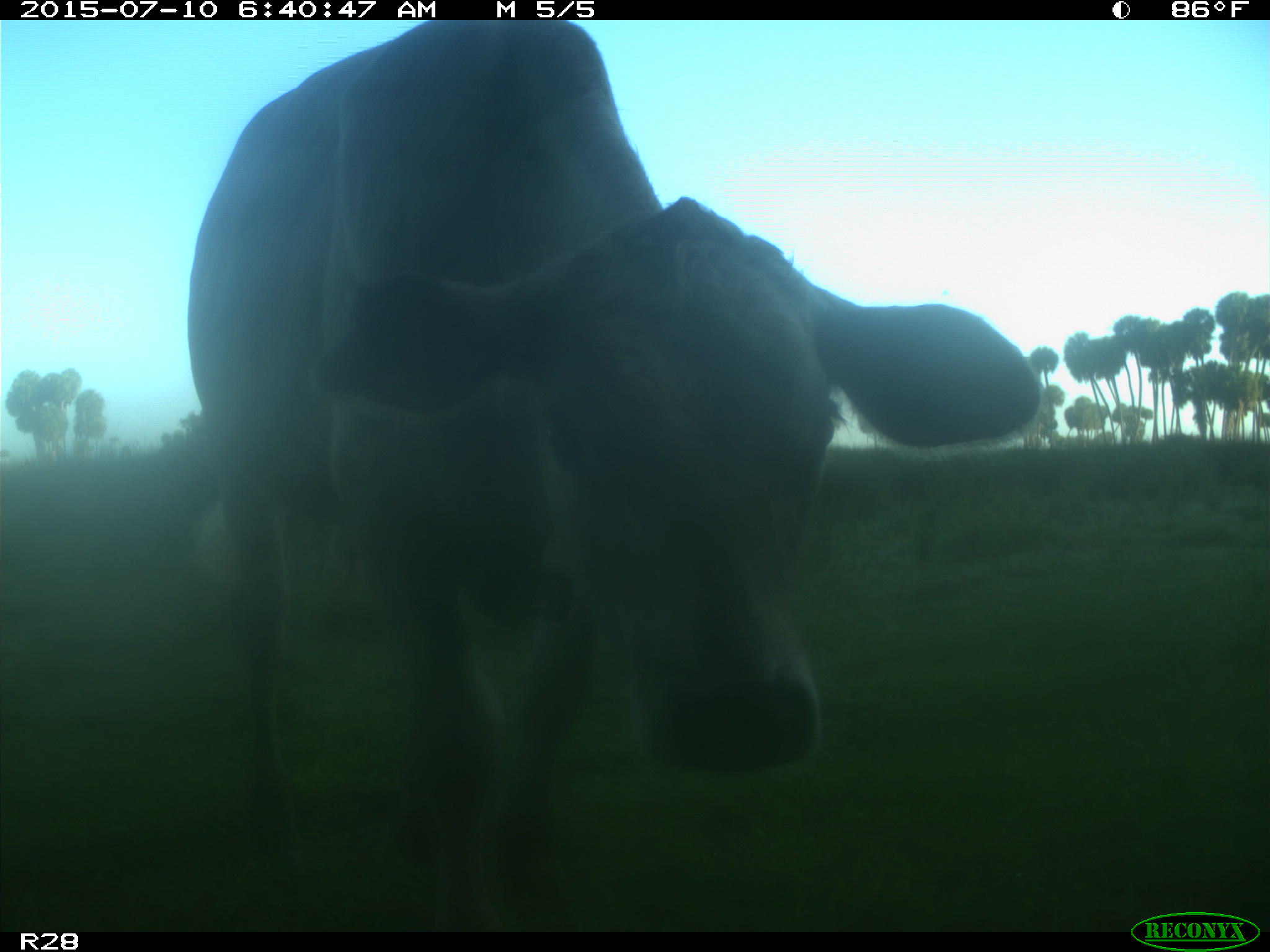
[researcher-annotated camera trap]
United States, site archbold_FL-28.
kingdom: Animalia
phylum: Chordata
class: Mammalia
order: Artiodactyla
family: Bovidae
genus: Bos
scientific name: Bos taurus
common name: domestic cow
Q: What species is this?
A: Bos taurus (domestic cow).